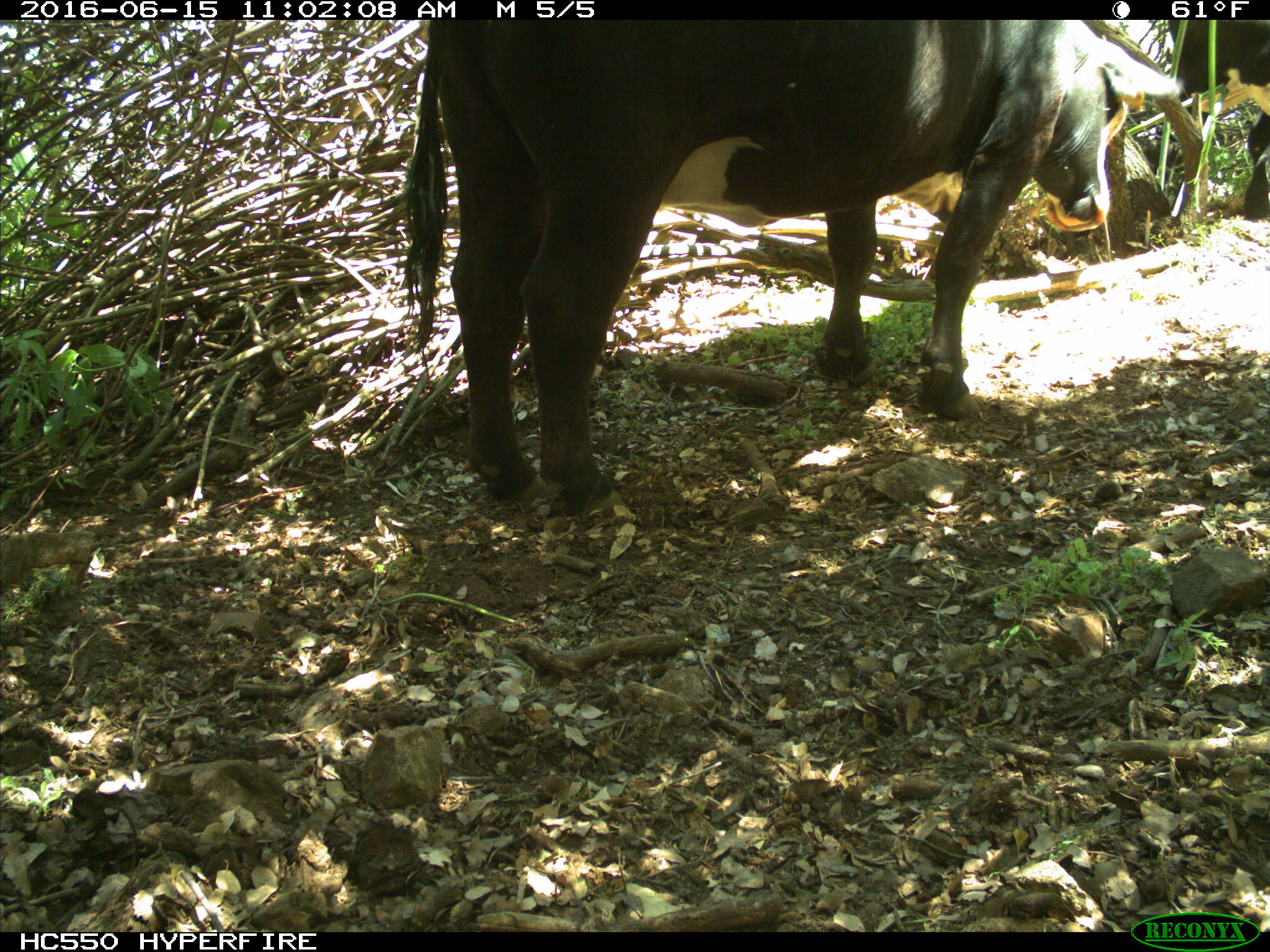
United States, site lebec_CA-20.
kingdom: Animalia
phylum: Chordata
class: Mammalia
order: Artiodactyla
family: Bovidae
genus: Bos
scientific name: Bos taurus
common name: domestic cow